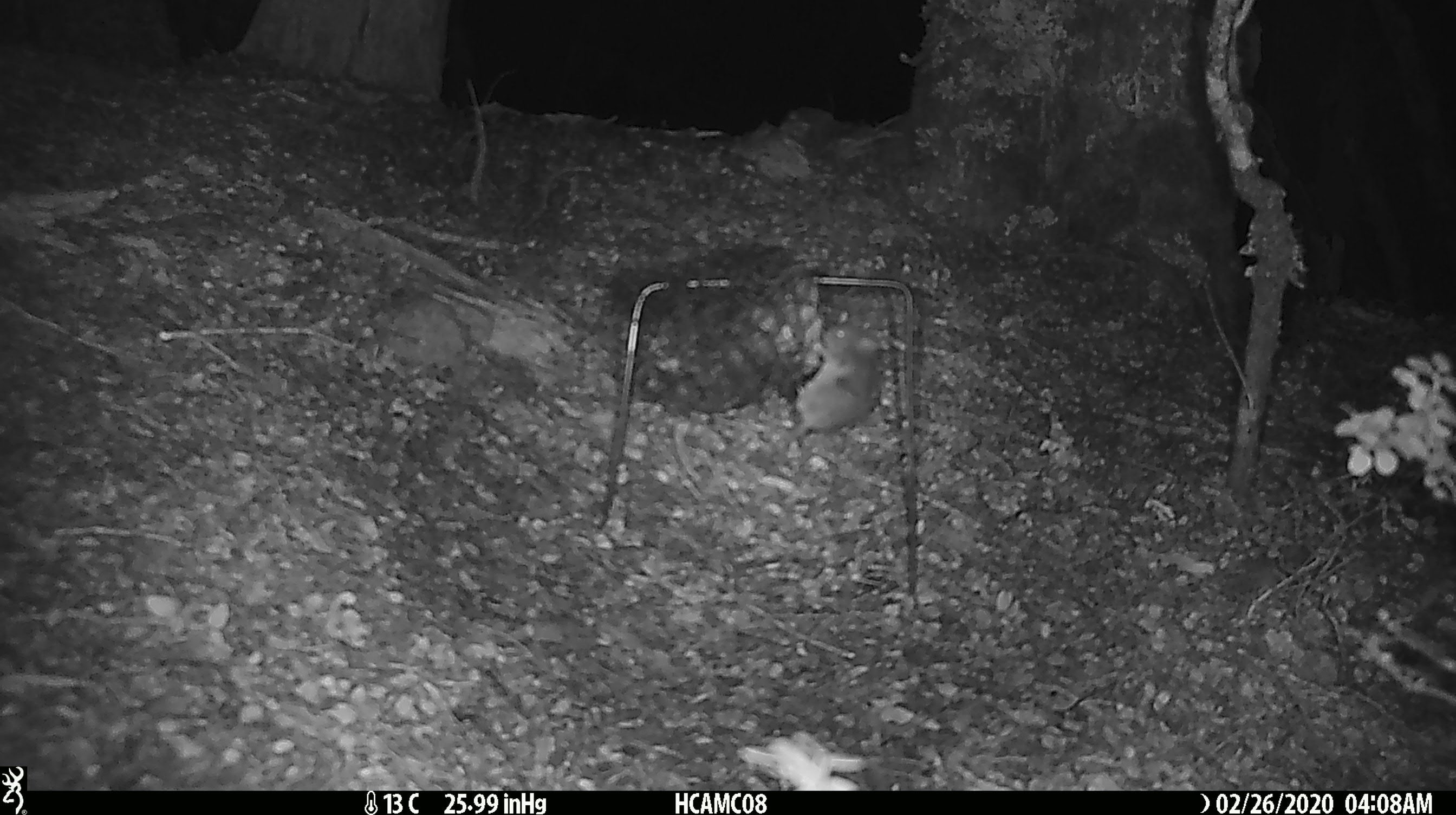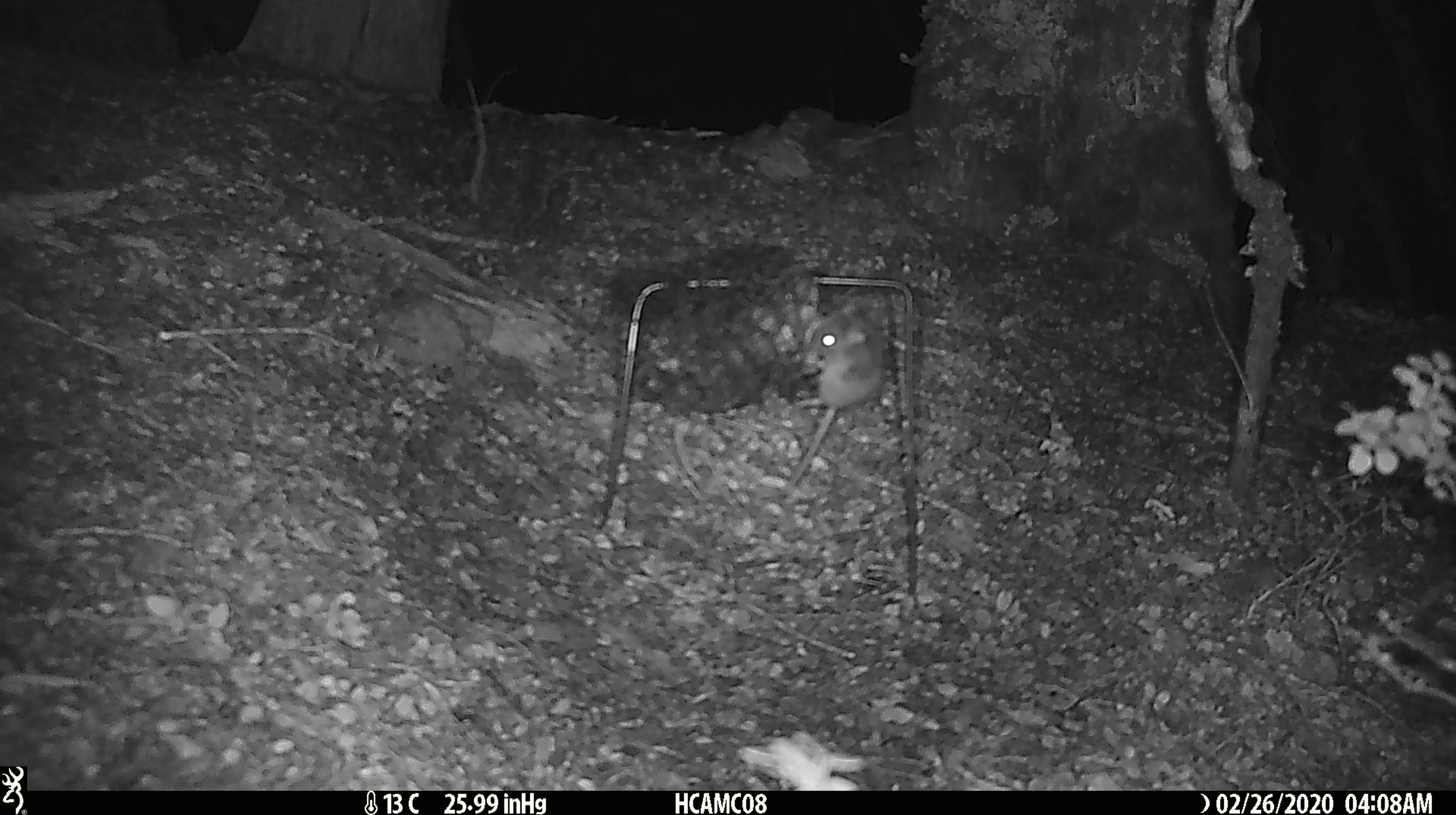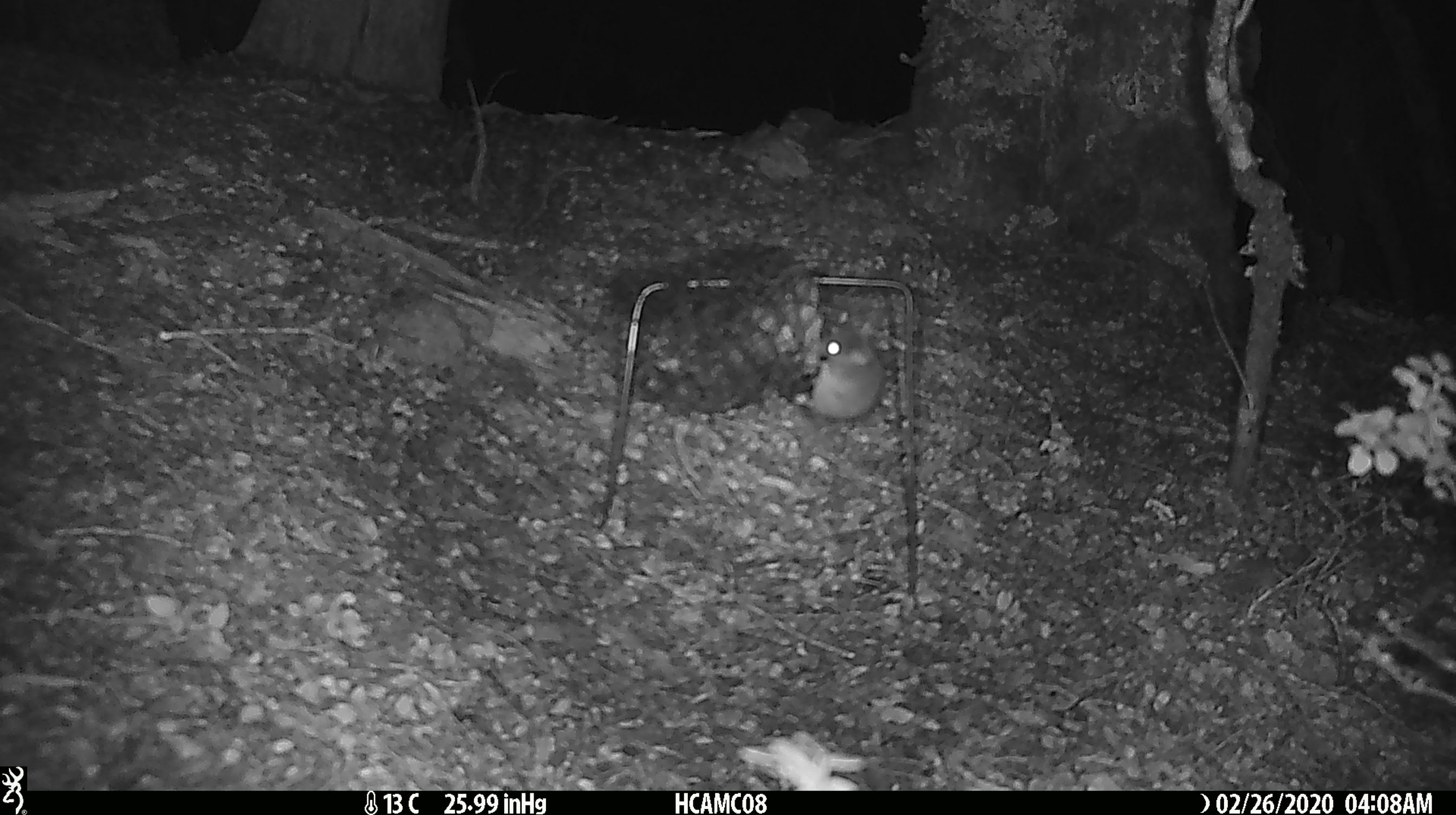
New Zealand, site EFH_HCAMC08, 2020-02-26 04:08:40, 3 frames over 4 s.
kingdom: Animalia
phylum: Chordata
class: Mammalia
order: Rodentia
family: Muridae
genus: Mus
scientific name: Mus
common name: mouse